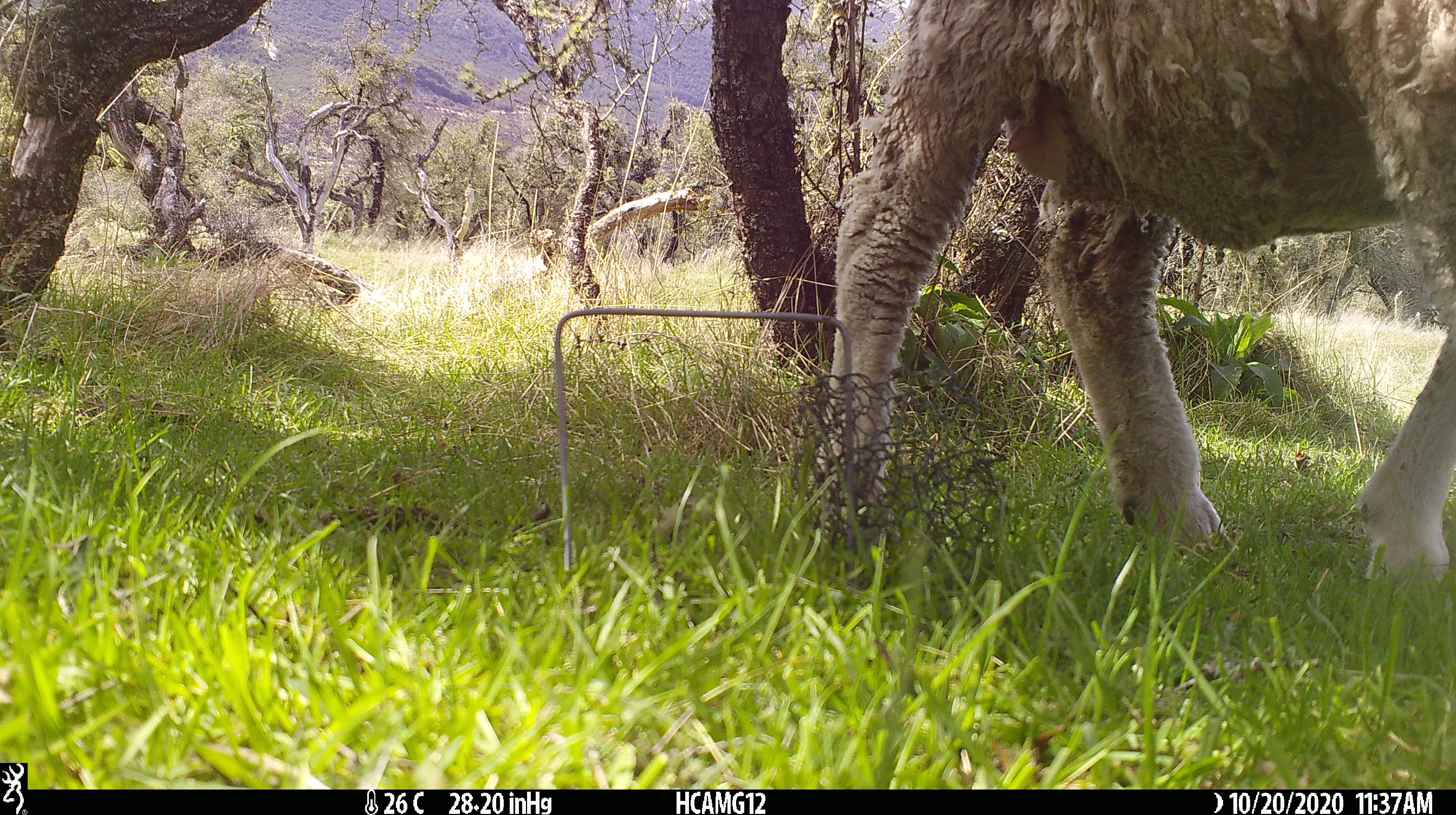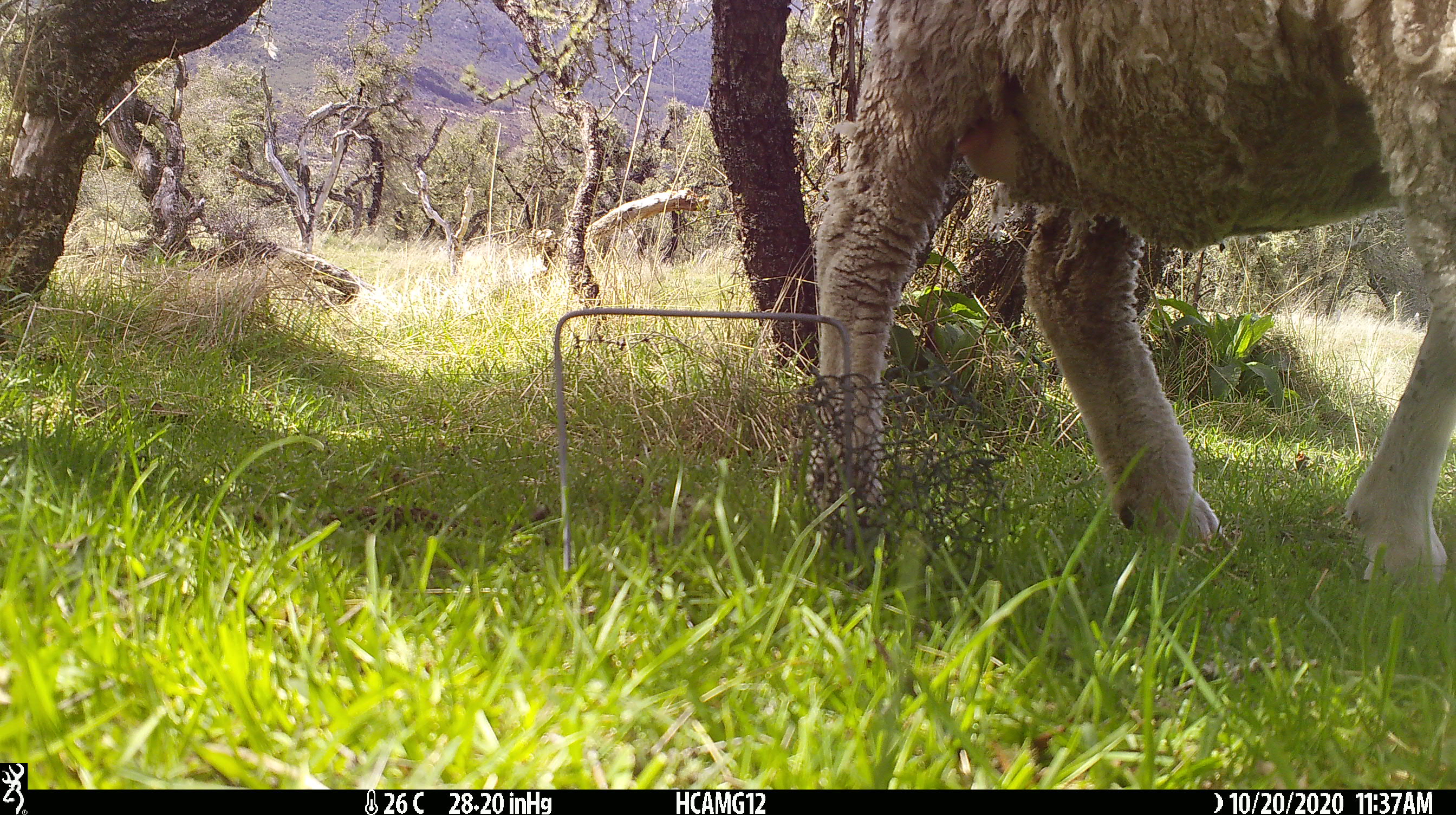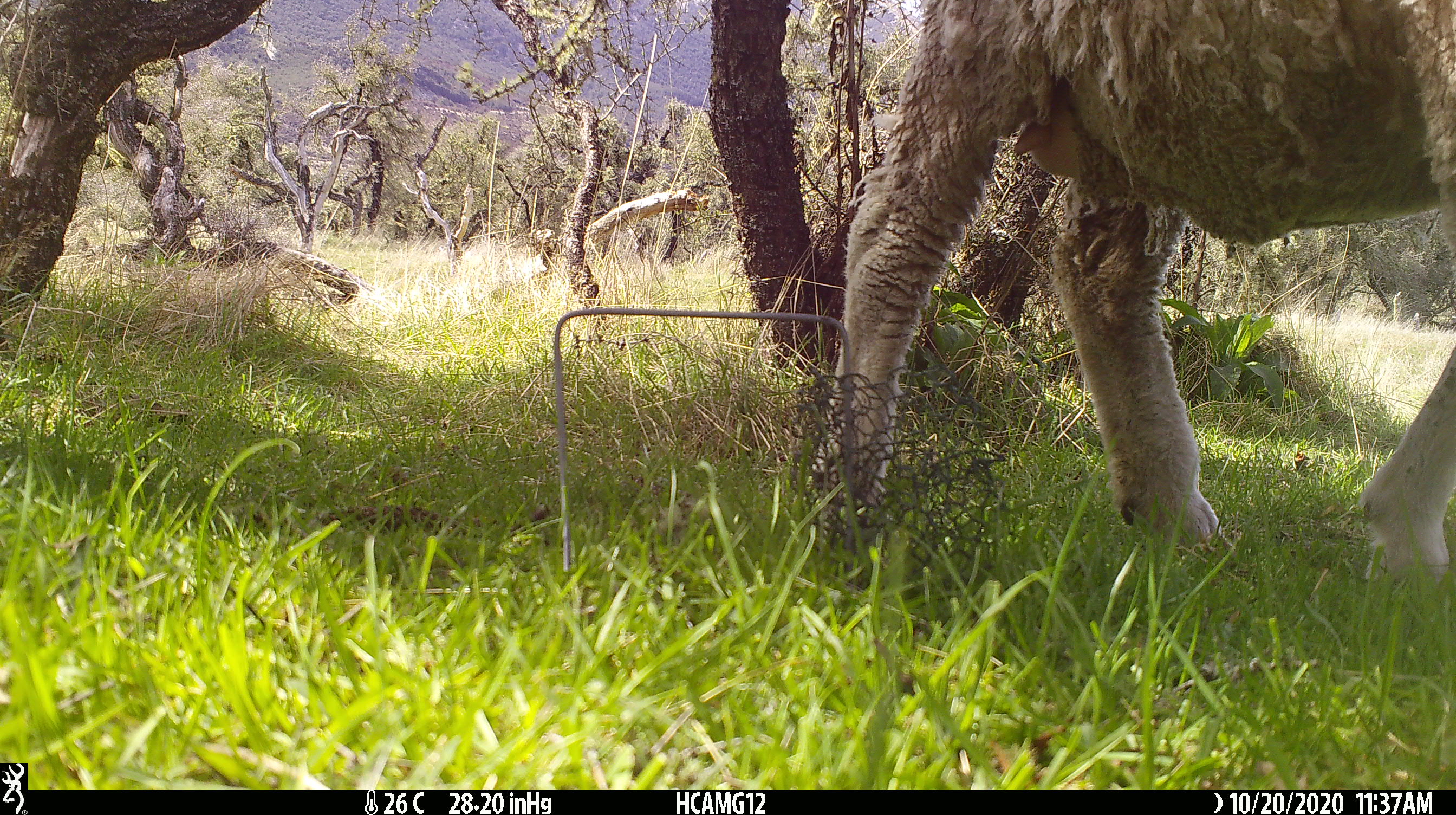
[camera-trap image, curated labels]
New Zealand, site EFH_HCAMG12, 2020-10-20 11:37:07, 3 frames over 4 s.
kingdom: Animalia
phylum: Chordata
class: Mammalia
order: Artiodactyla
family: Bovidae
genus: Ovis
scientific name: Ovis aries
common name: domestic sheep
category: sheep